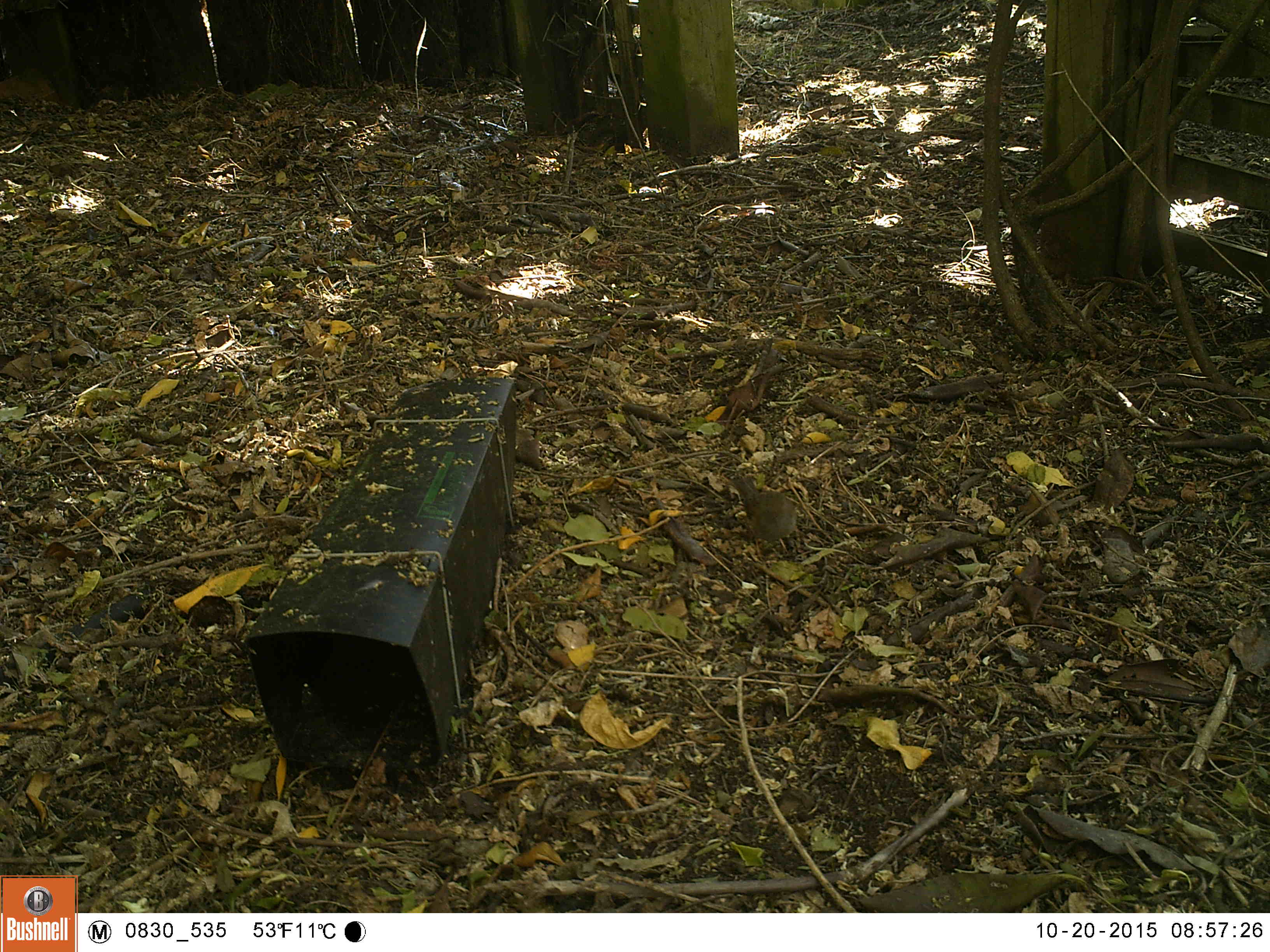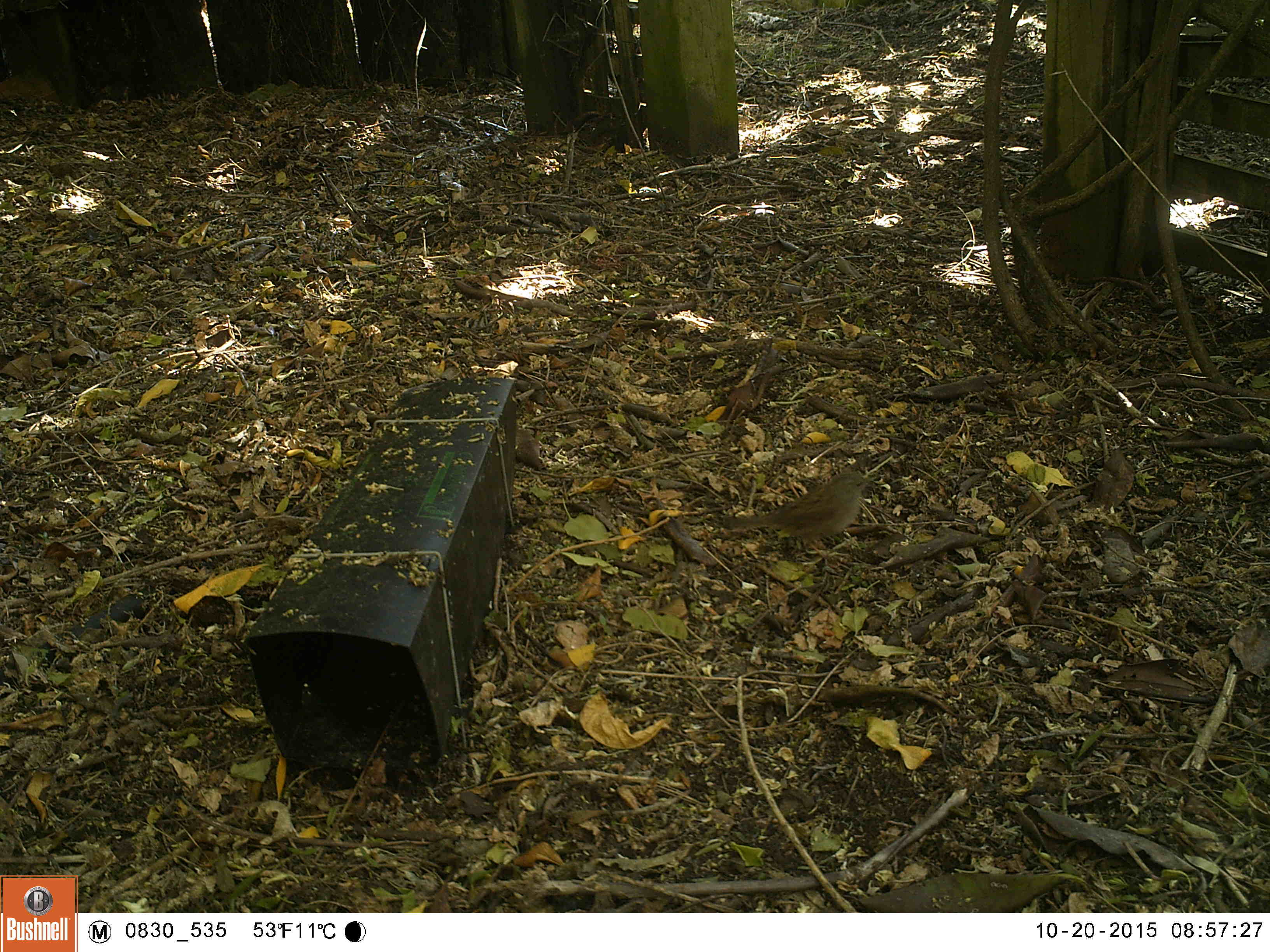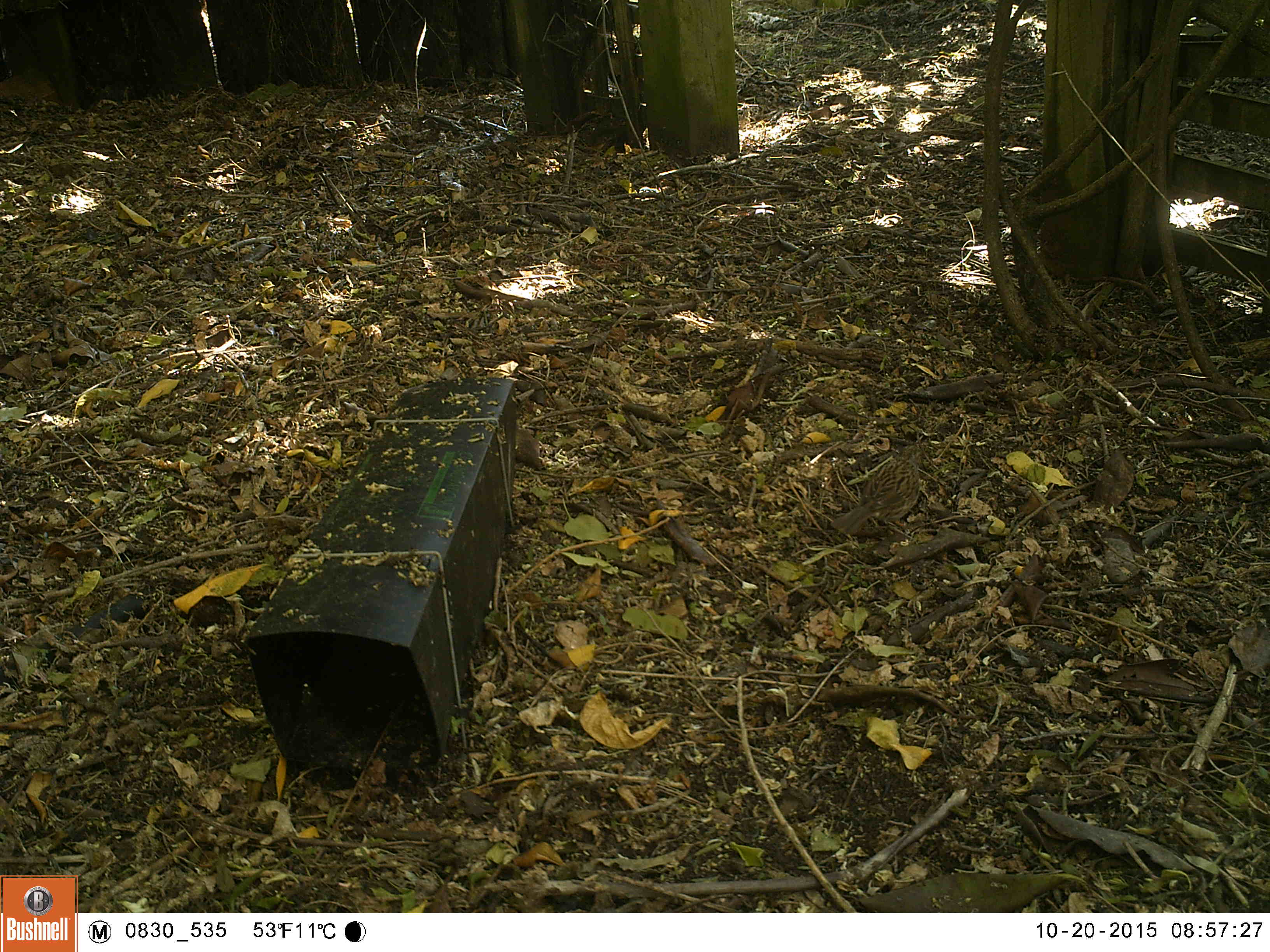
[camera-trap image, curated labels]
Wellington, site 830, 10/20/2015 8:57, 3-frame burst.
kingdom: Animalia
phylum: Chordata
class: Aves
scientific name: Aves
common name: bird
Bird (Aves).